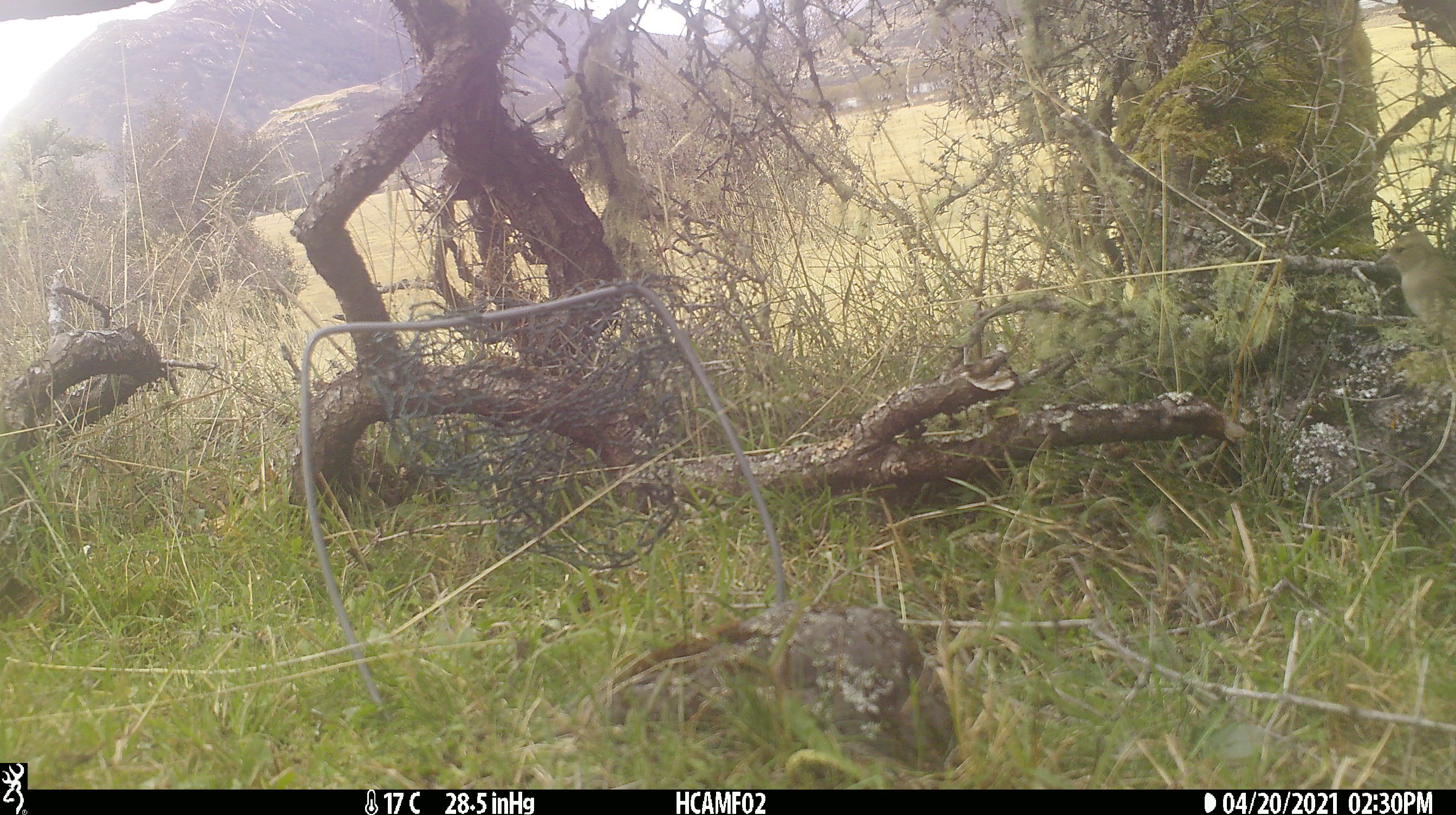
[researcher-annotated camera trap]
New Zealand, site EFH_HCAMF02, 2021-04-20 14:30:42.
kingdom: Animalia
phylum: Chordata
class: Aves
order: Passeriformes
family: Fringillidae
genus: Fringilla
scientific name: Fringilla coelebs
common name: common chaffinch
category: chaffinch